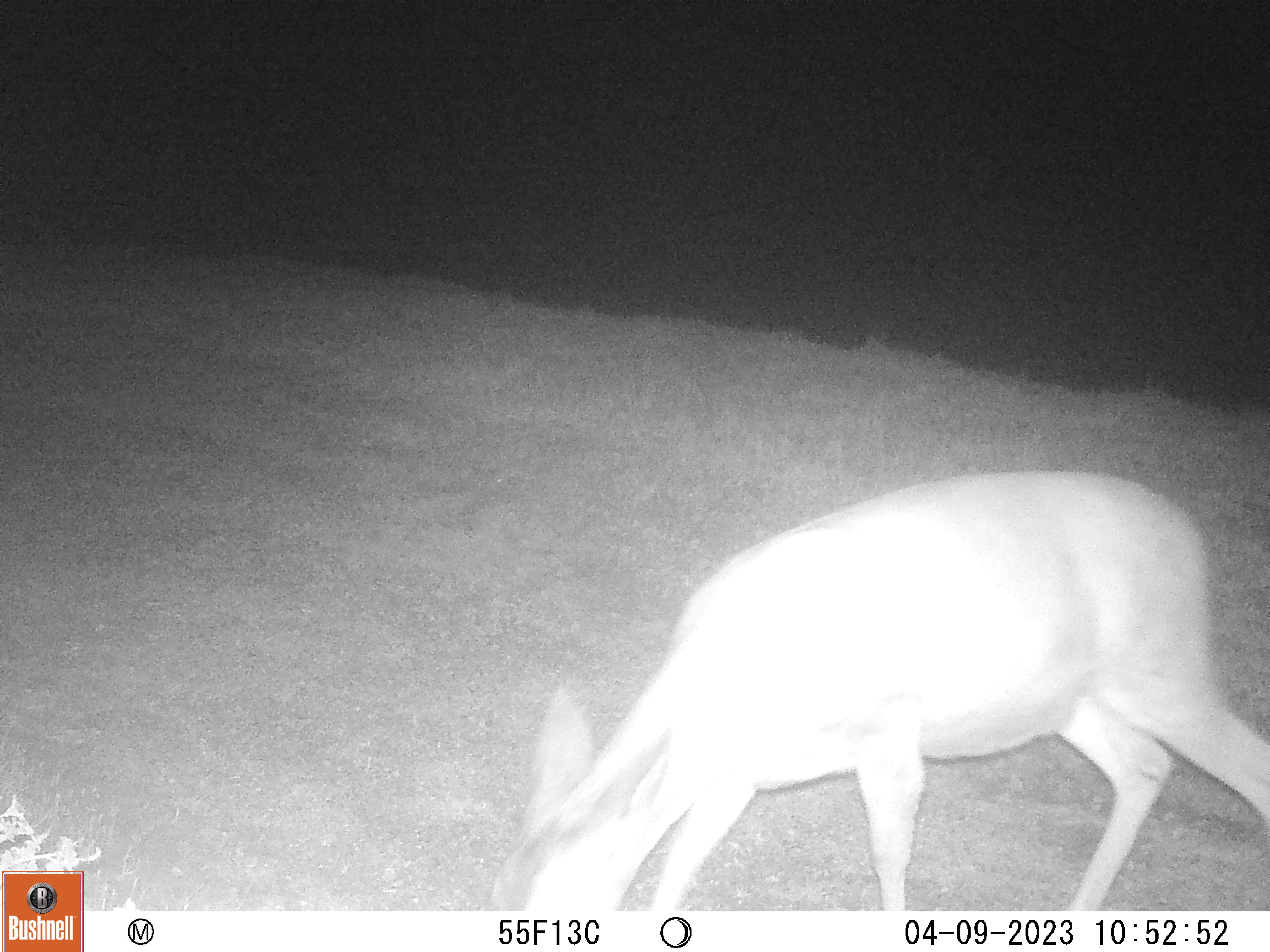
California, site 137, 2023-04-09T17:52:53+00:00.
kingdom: Animalia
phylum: Chordata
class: Mammalia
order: Artiodactyla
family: Cervidae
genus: Odocoileus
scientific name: Odocoileus hemionus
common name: mule deer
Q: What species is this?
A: Mule deer (Odocoileus hemionus).